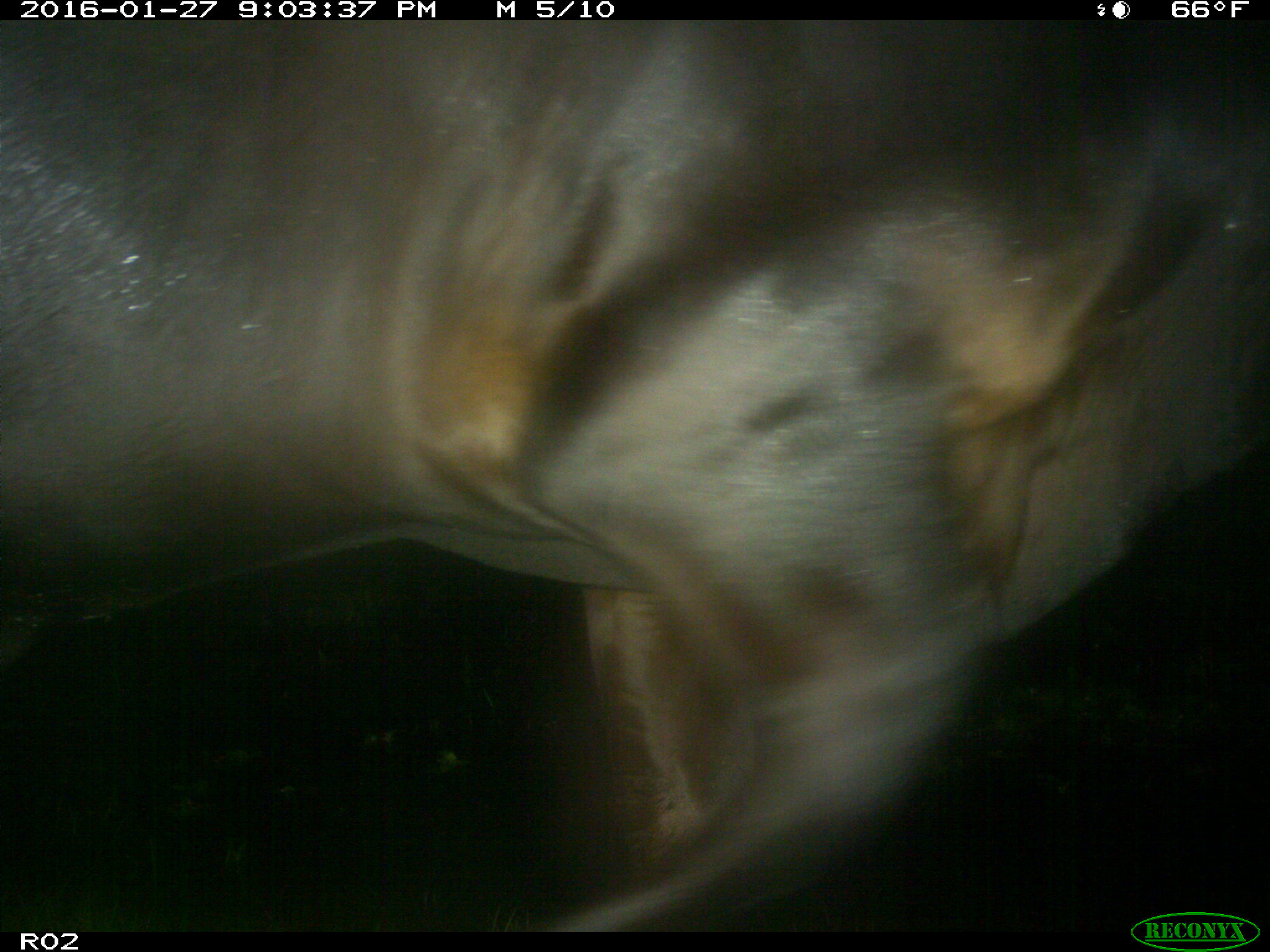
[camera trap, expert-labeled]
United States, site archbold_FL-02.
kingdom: Animalia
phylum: Chordata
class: Mammalia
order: Artiodactyla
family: Bovidae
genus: Bos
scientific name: Bos taurus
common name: domestic cow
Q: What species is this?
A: Bos taurus (domestic cow).